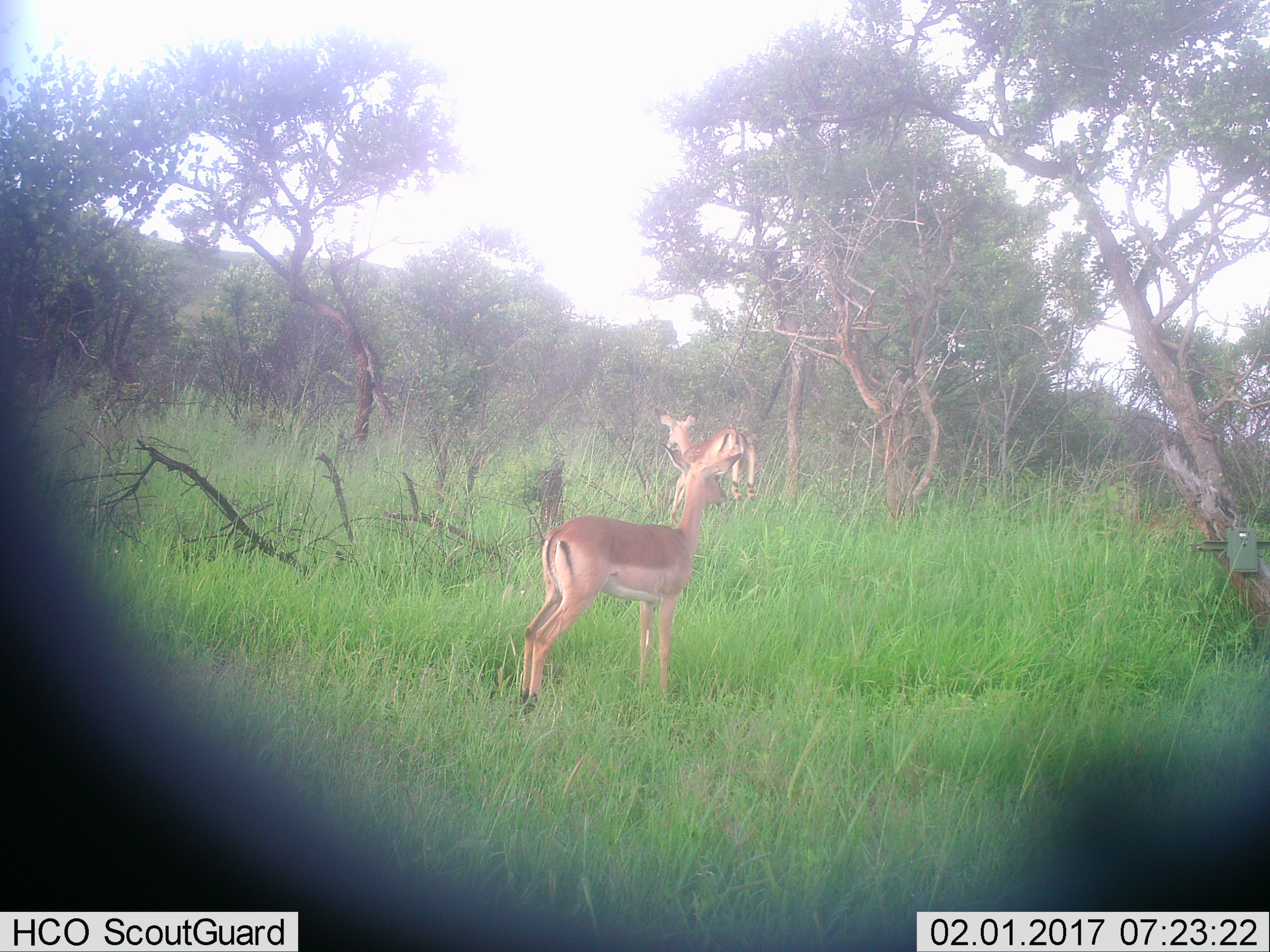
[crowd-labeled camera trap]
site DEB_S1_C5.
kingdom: Animalia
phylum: Chordata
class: Mammalia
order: Artiodactyla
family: Bovidae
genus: Aepyceros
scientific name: Aepyceros melampus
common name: impala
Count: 2.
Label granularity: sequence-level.